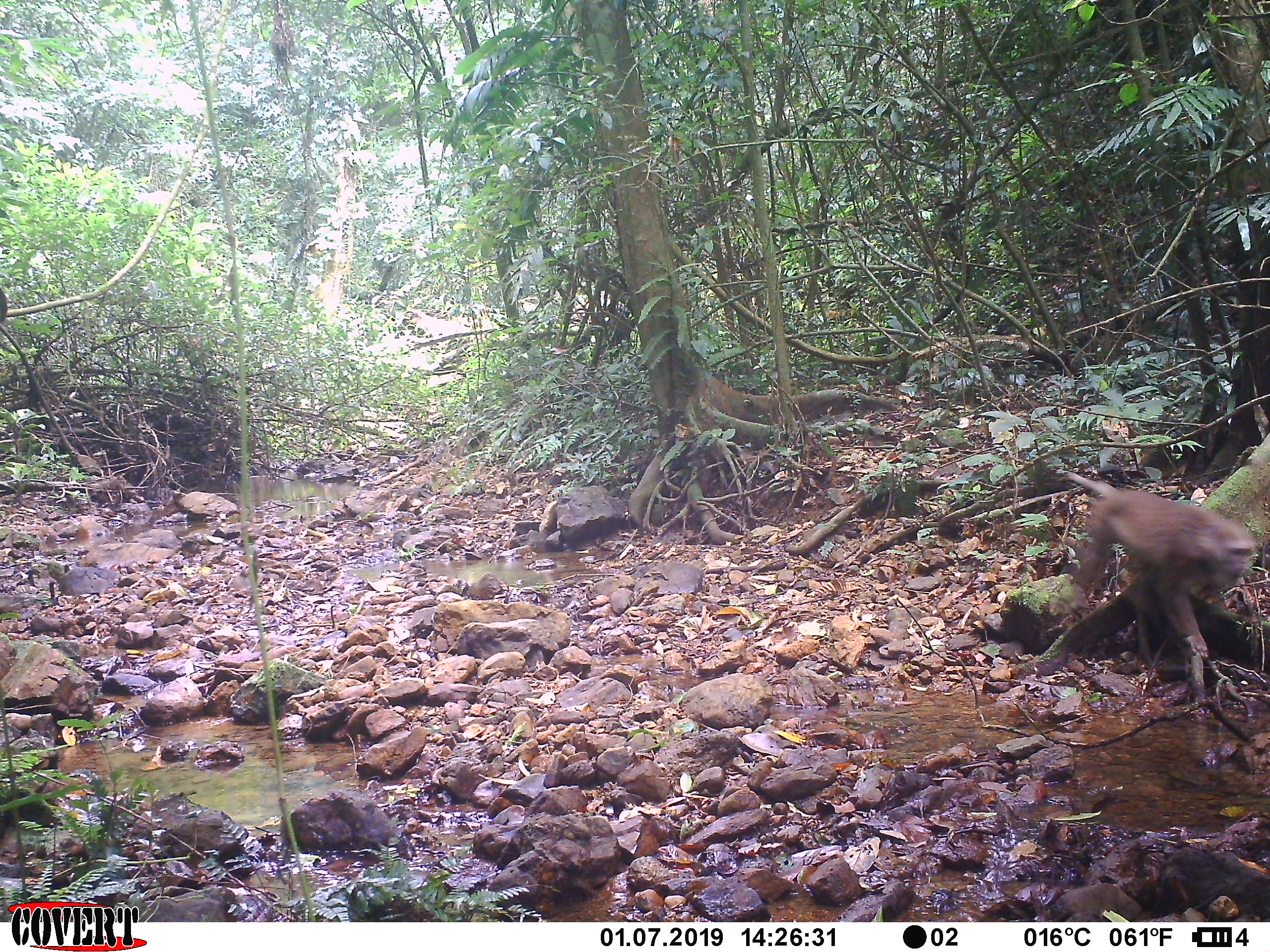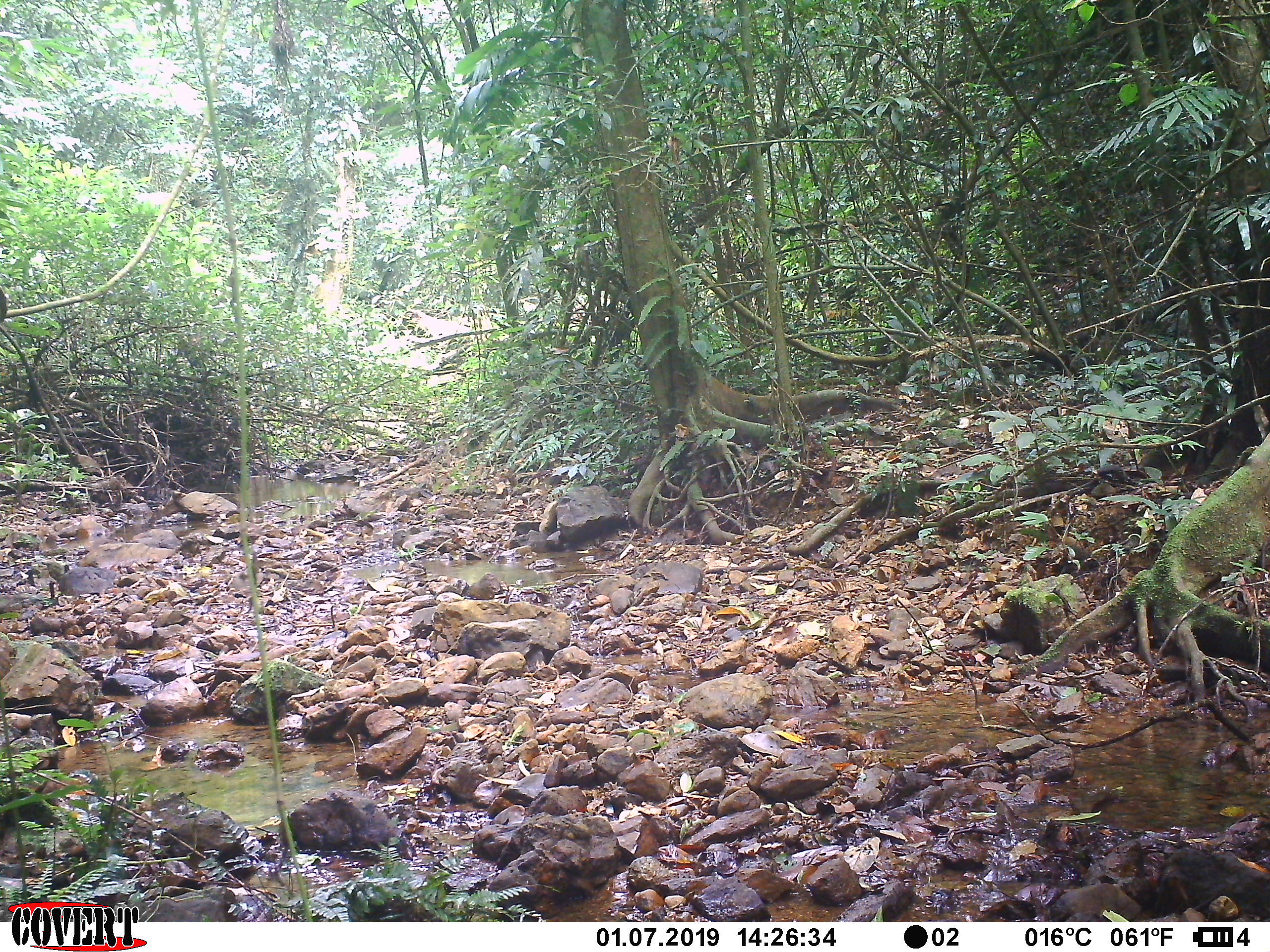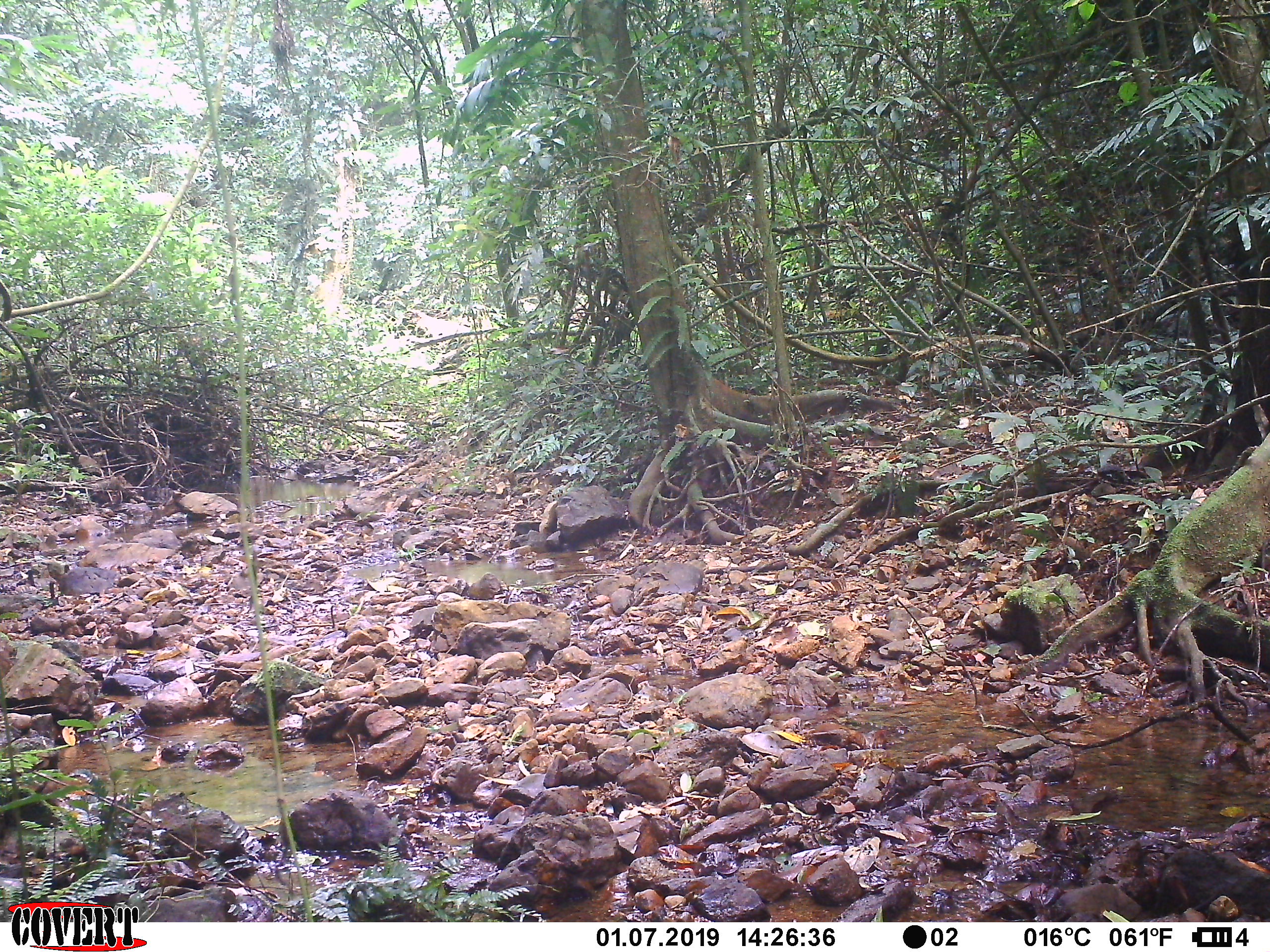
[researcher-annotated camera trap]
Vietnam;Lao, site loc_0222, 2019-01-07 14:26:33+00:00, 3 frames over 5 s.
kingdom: Animalia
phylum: Chordata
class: Mammalia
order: Primates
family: Cercopithecidae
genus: Macaca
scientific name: Macaca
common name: macaques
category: assam or rhesus macaque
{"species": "assam or rhesus macaque (macaques) (Macaca)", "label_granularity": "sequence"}